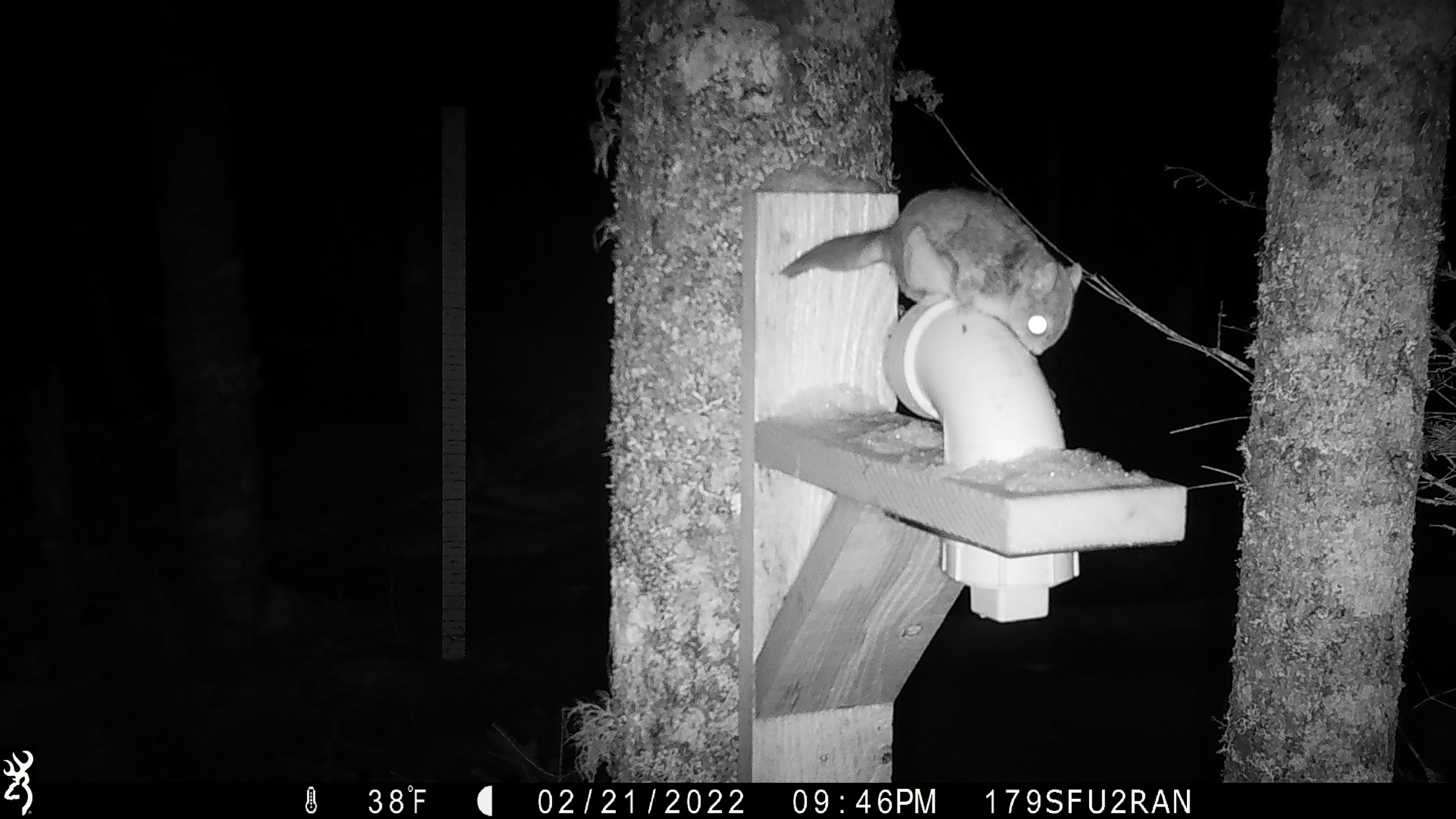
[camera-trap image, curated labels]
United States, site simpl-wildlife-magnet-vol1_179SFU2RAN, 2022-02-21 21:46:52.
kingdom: Animalia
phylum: Chordata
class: Mammalia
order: Rodentia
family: Sciuridae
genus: Glaucomys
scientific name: Glaucomys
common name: flying squirrel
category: flying squirrel sp.